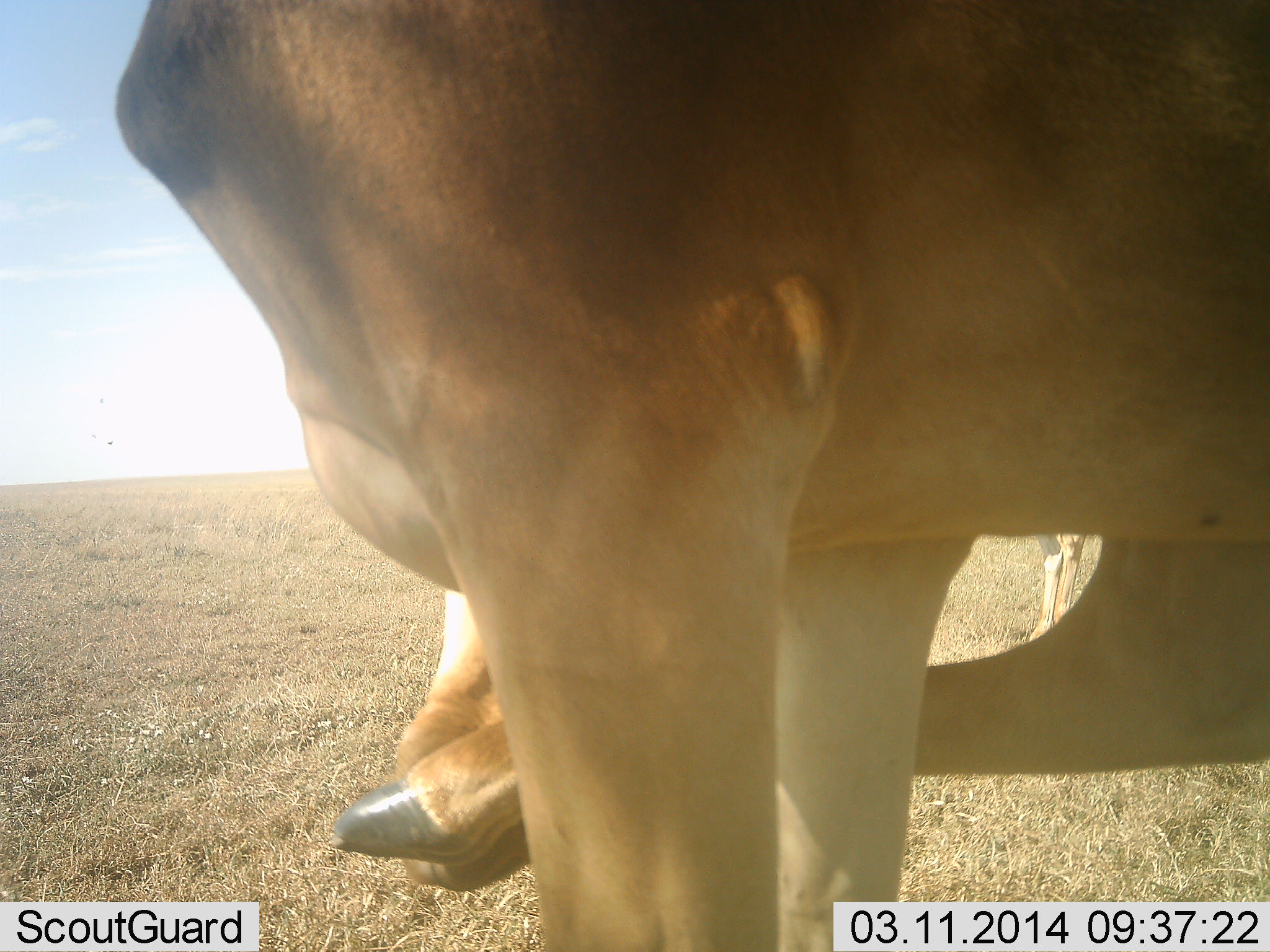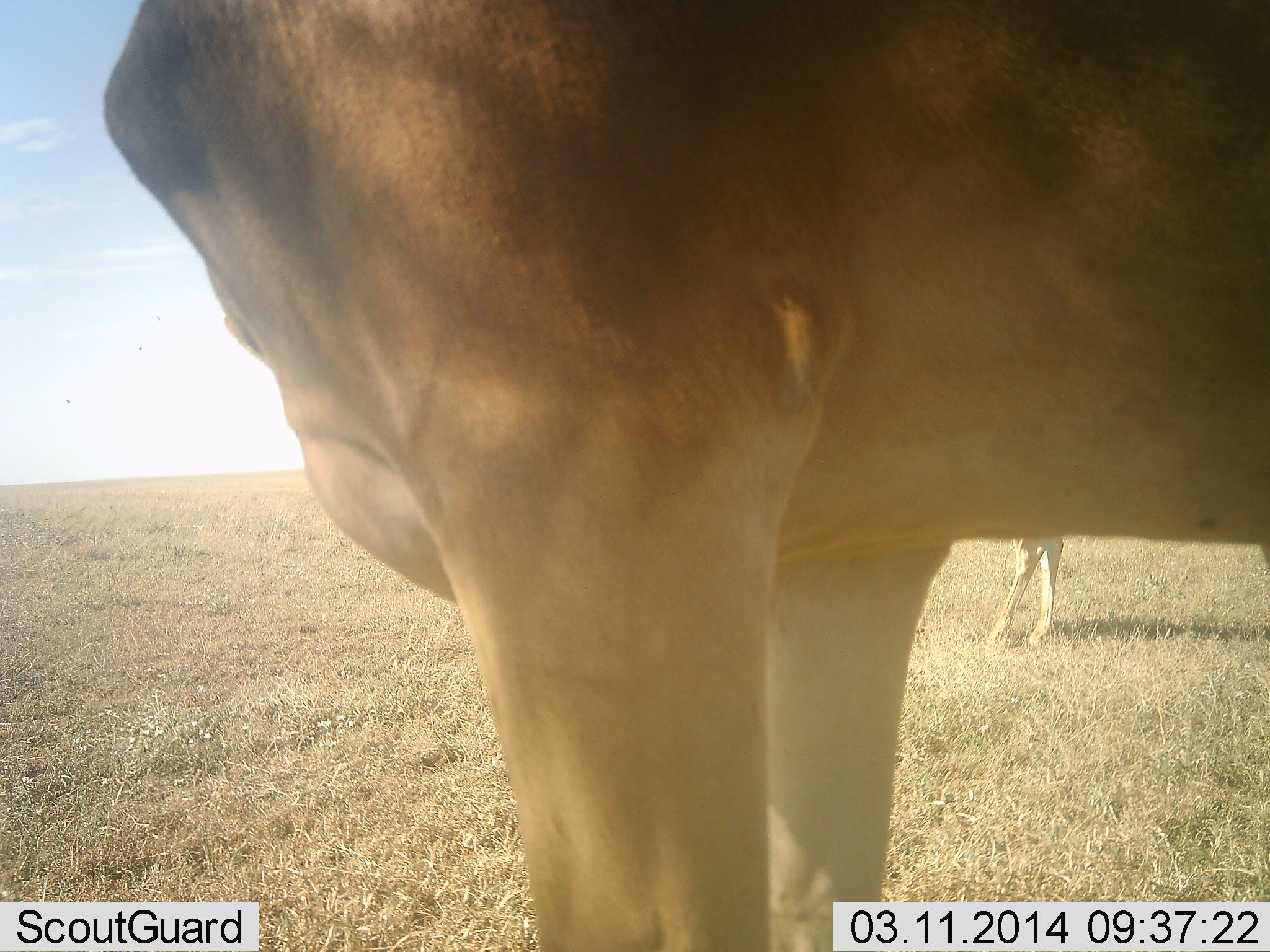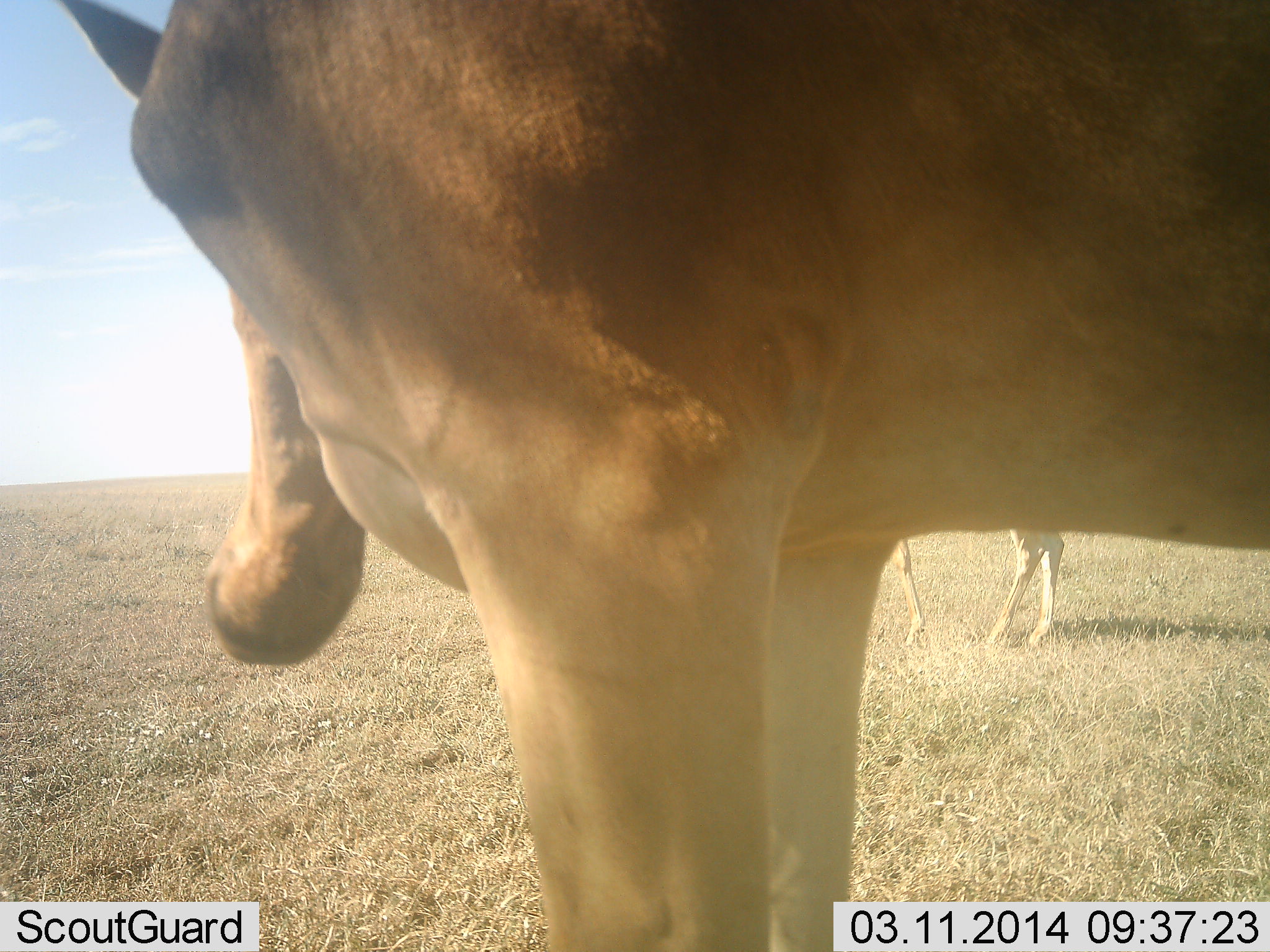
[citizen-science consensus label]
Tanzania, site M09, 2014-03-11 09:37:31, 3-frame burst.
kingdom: Animalia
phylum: Chordata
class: Mammalia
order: Artiodactyla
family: Bovidae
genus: Alcelaphus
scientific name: Alcelaphus buselaphus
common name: hartebeest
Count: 2.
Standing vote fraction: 100%.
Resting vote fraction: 0%.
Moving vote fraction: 10%.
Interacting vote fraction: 0%.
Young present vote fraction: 0%.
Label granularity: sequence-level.